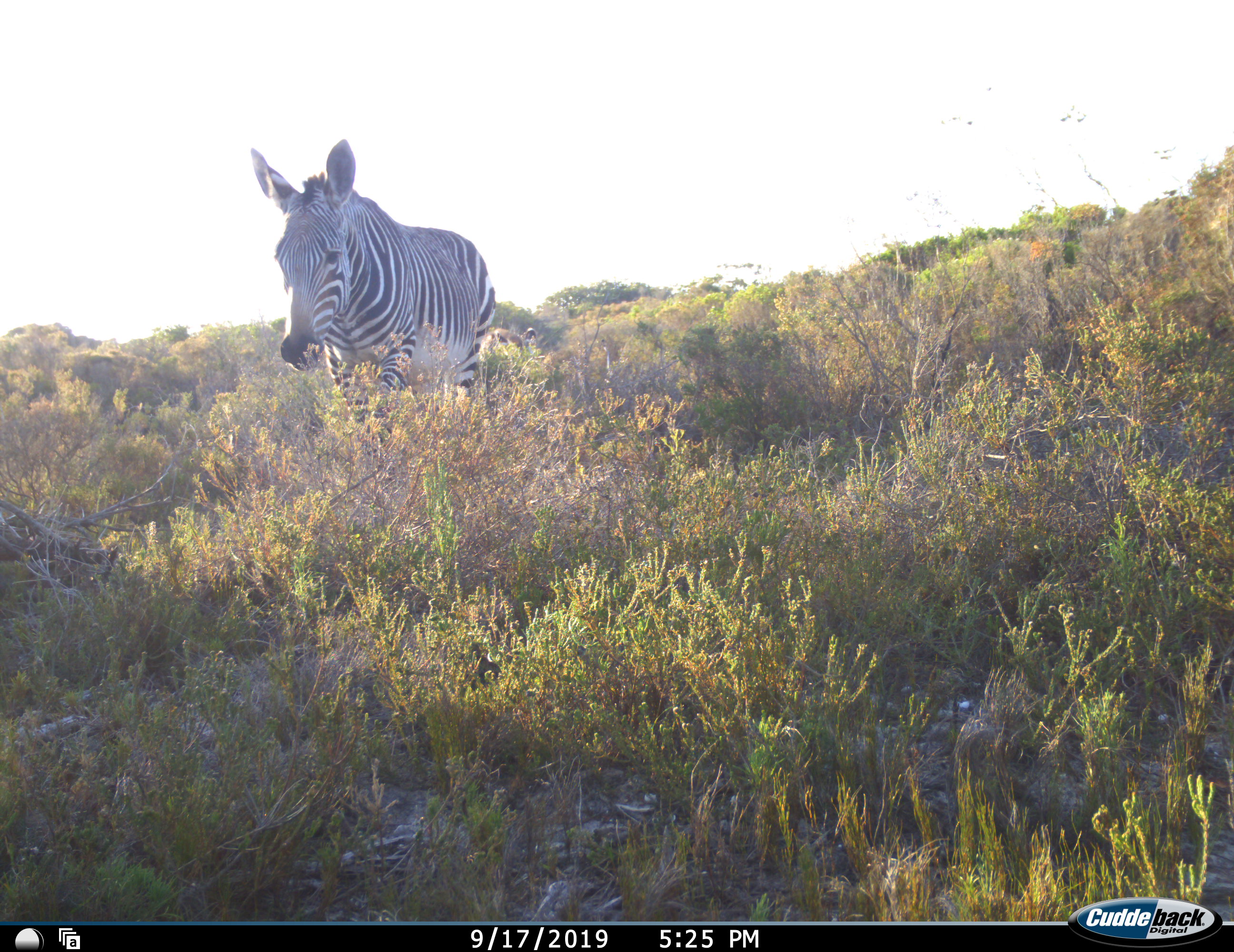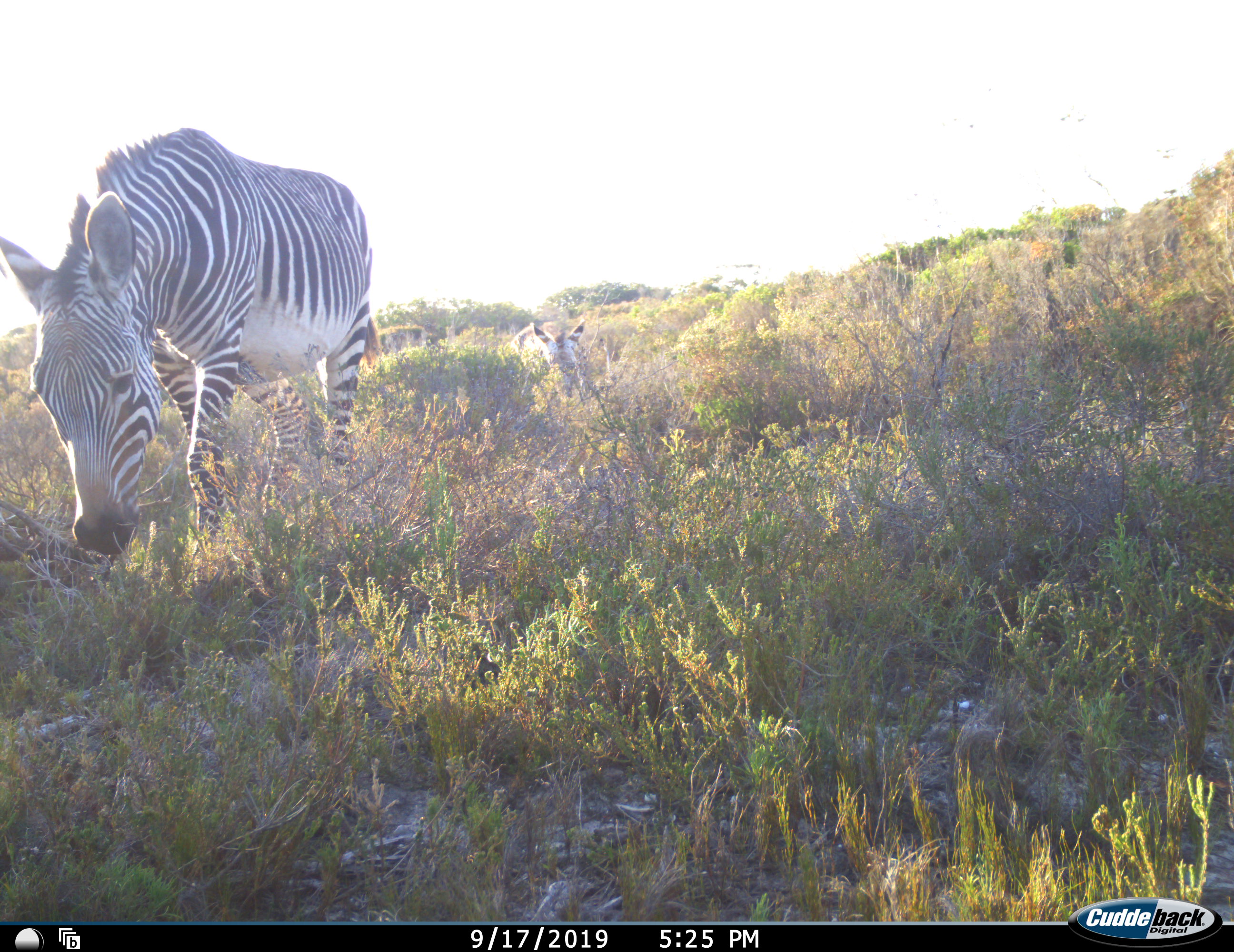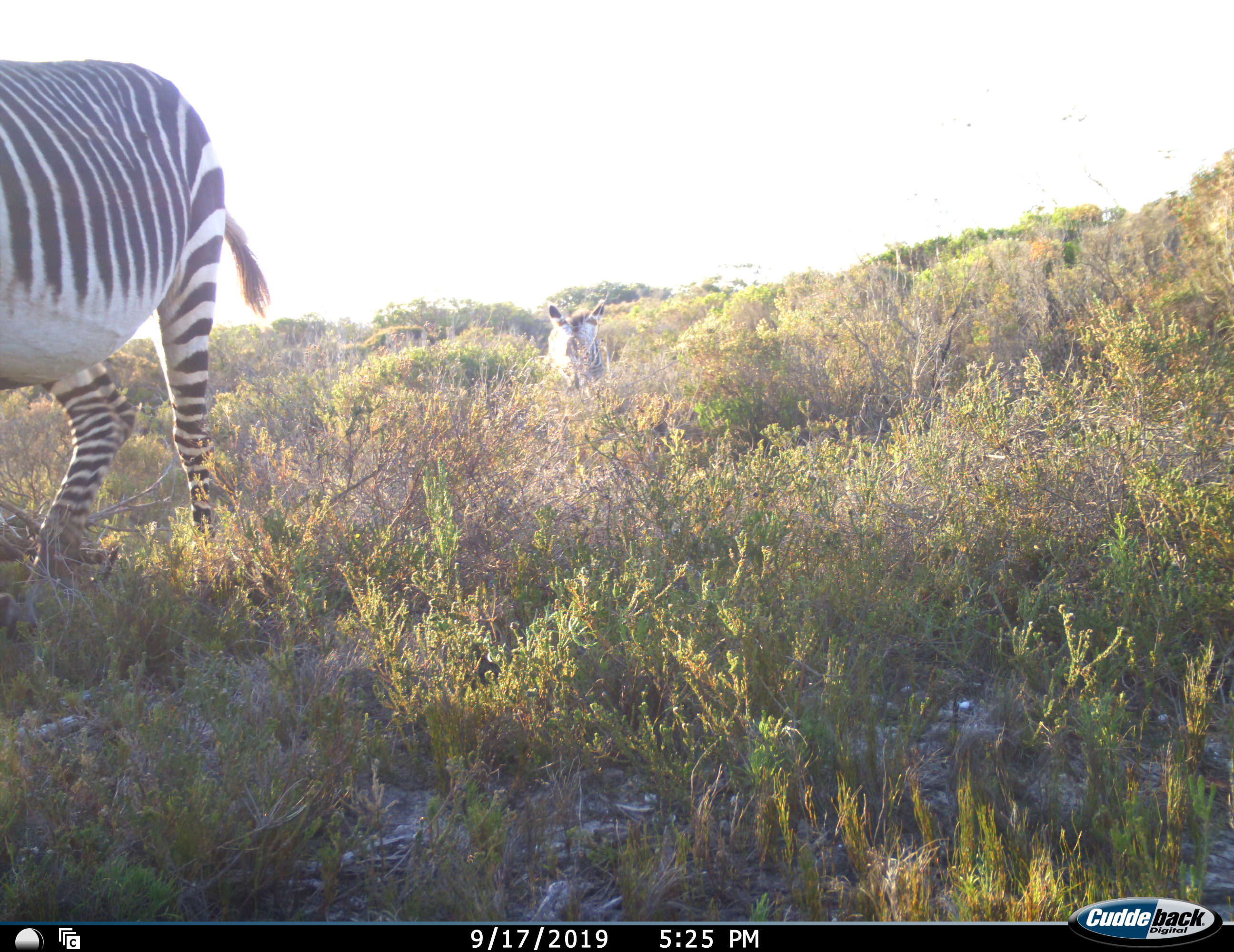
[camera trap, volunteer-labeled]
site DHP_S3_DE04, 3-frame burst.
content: unidentified animal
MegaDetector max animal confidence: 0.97